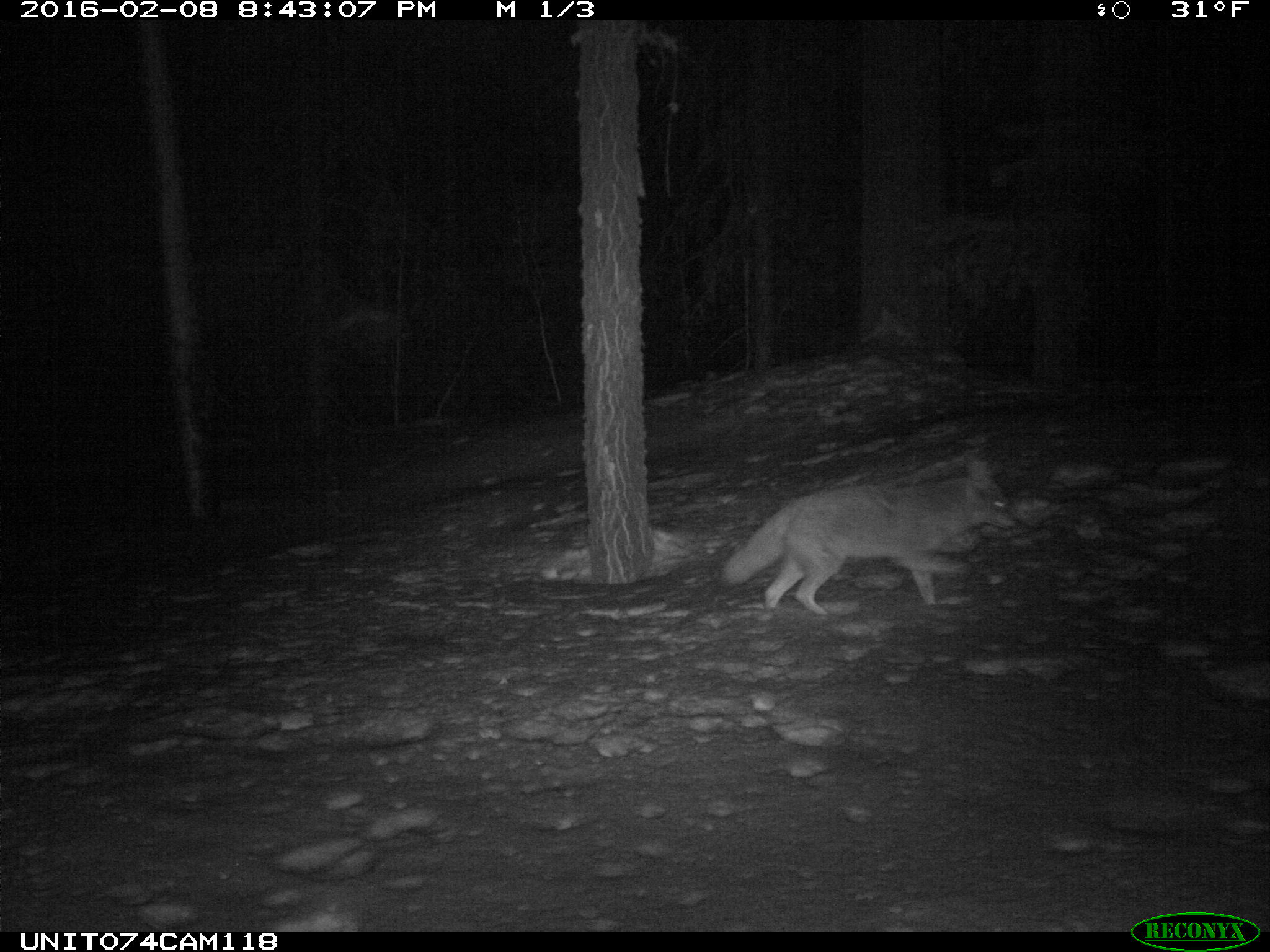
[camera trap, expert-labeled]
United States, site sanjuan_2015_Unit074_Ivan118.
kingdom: Animalia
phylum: Chordata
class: Mammalia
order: Carnivora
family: Canidae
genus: Canis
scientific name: Canis latrans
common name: coyote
Canis latrans (coyote).